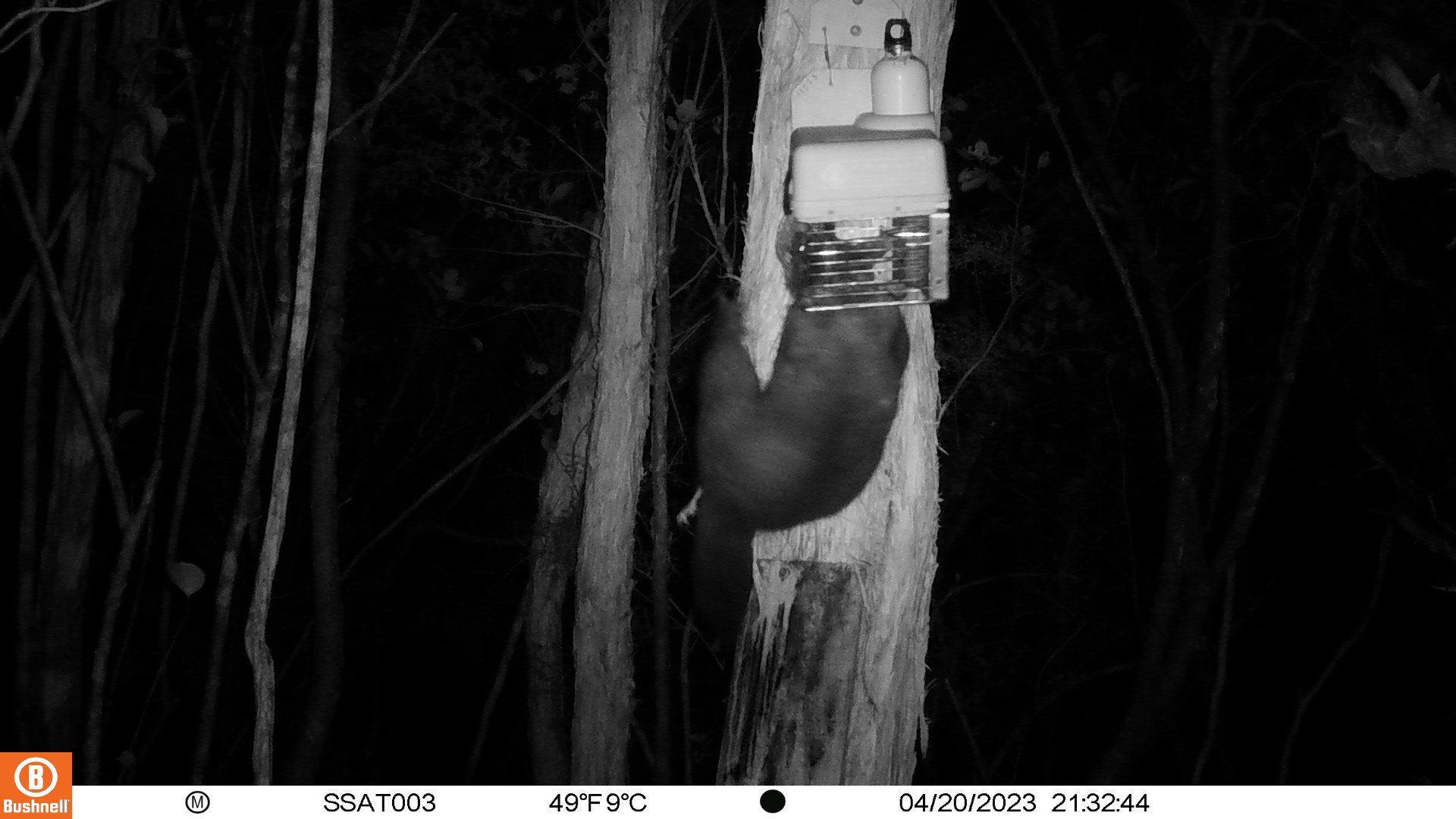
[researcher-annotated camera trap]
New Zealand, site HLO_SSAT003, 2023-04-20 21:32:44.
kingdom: Animalia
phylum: Chordata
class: Mammalia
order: Diprotodontia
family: Phalangeridae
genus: Trichosurus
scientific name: Trichosurus vulpecula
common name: common brushtail possum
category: possum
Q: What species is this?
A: Possum (common brushtail possum) (Trichosurus vulpecula).